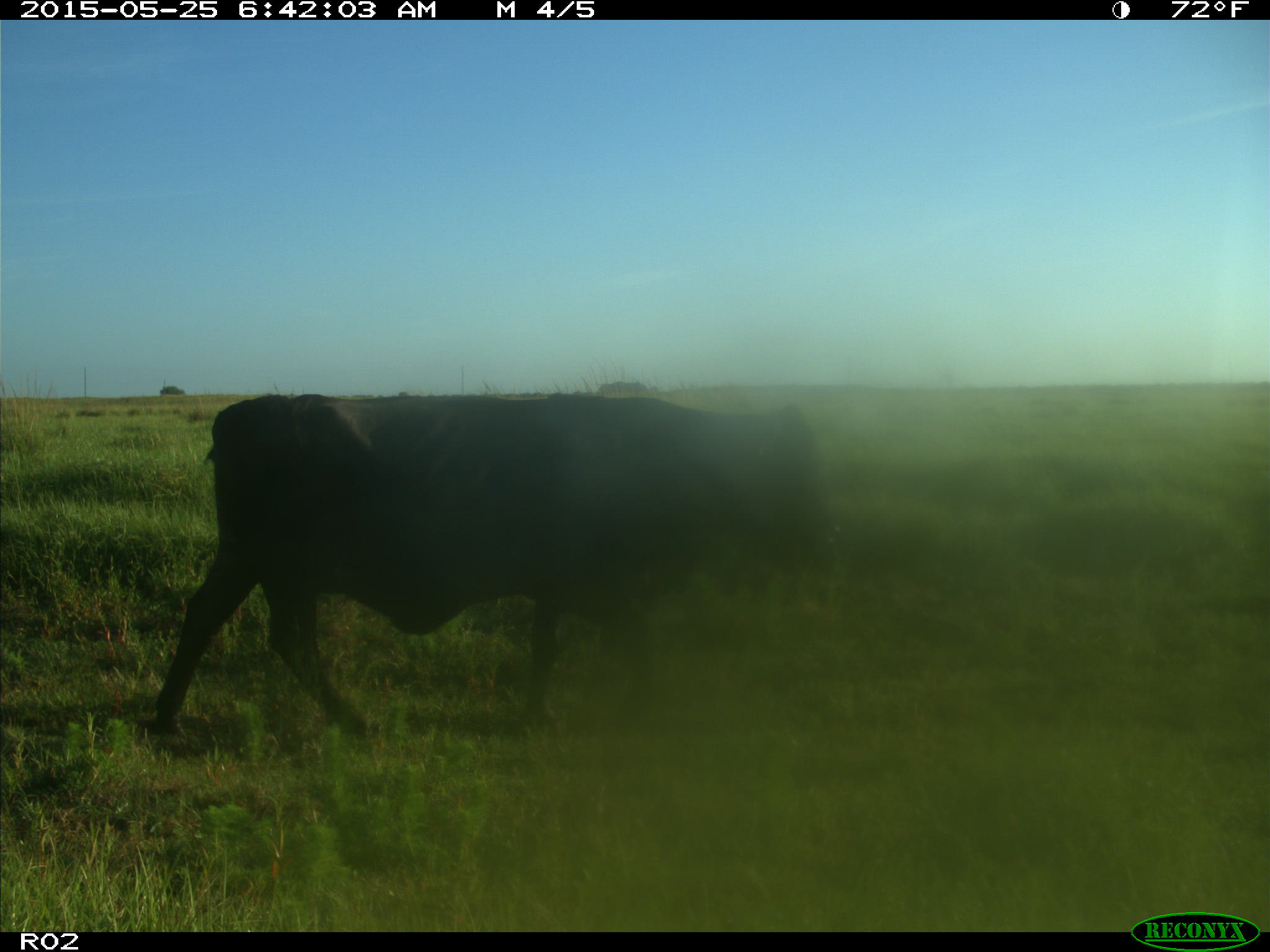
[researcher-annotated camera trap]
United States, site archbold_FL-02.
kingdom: Animalia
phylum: Chordata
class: Mammalia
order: Artiodactyla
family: Bovidae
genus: Bos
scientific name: Bos taurus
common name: domestic cow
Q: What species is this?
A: Bos taurus (domestic cow).